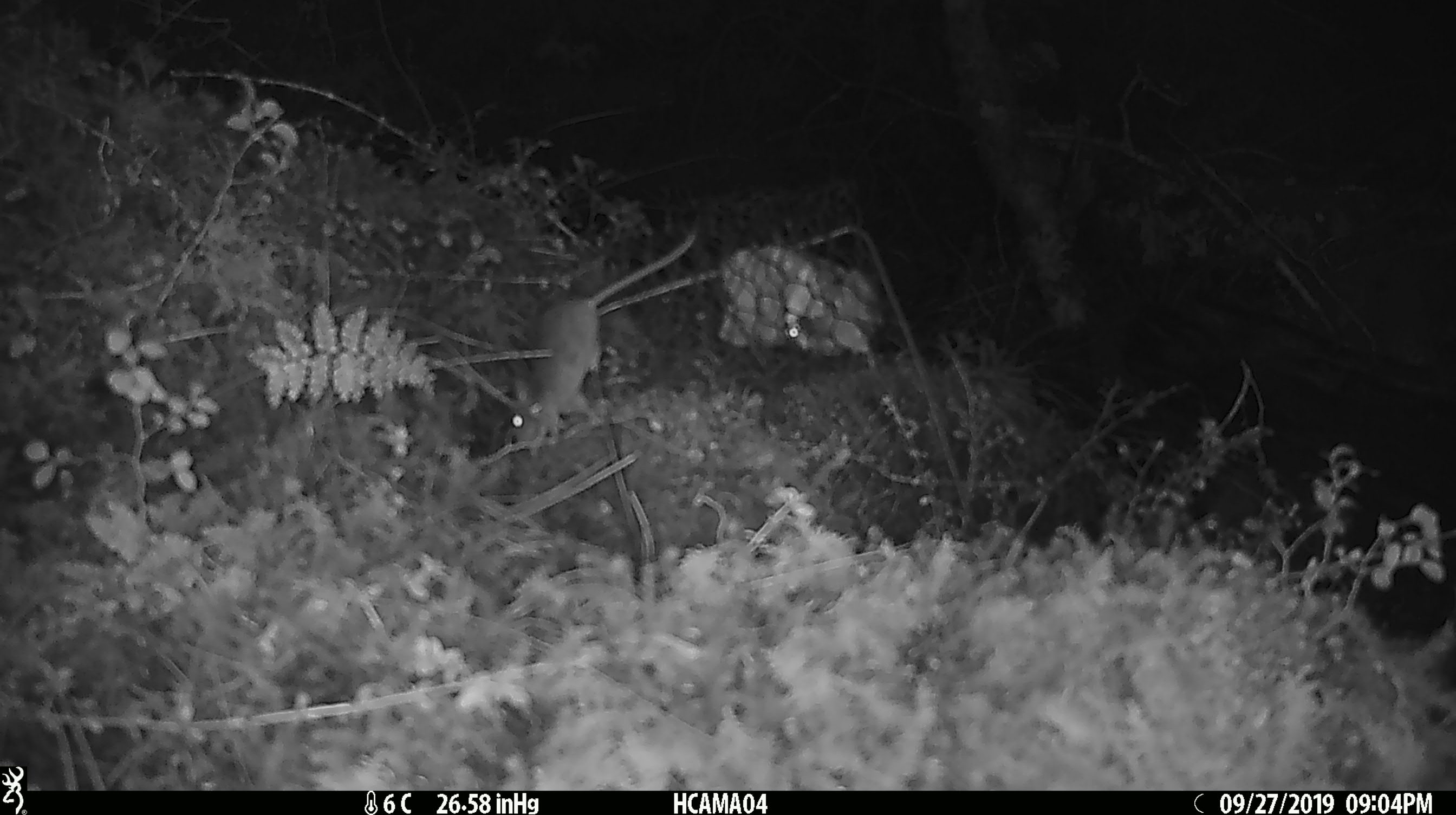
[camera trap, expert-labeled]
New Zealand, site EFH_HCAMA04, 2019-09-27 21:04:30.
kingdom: Animalia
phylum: Chordata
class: Mammalia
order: Rodentia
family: Muridae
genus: Mus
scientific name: Mus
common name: mouse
Mouse (Mus).